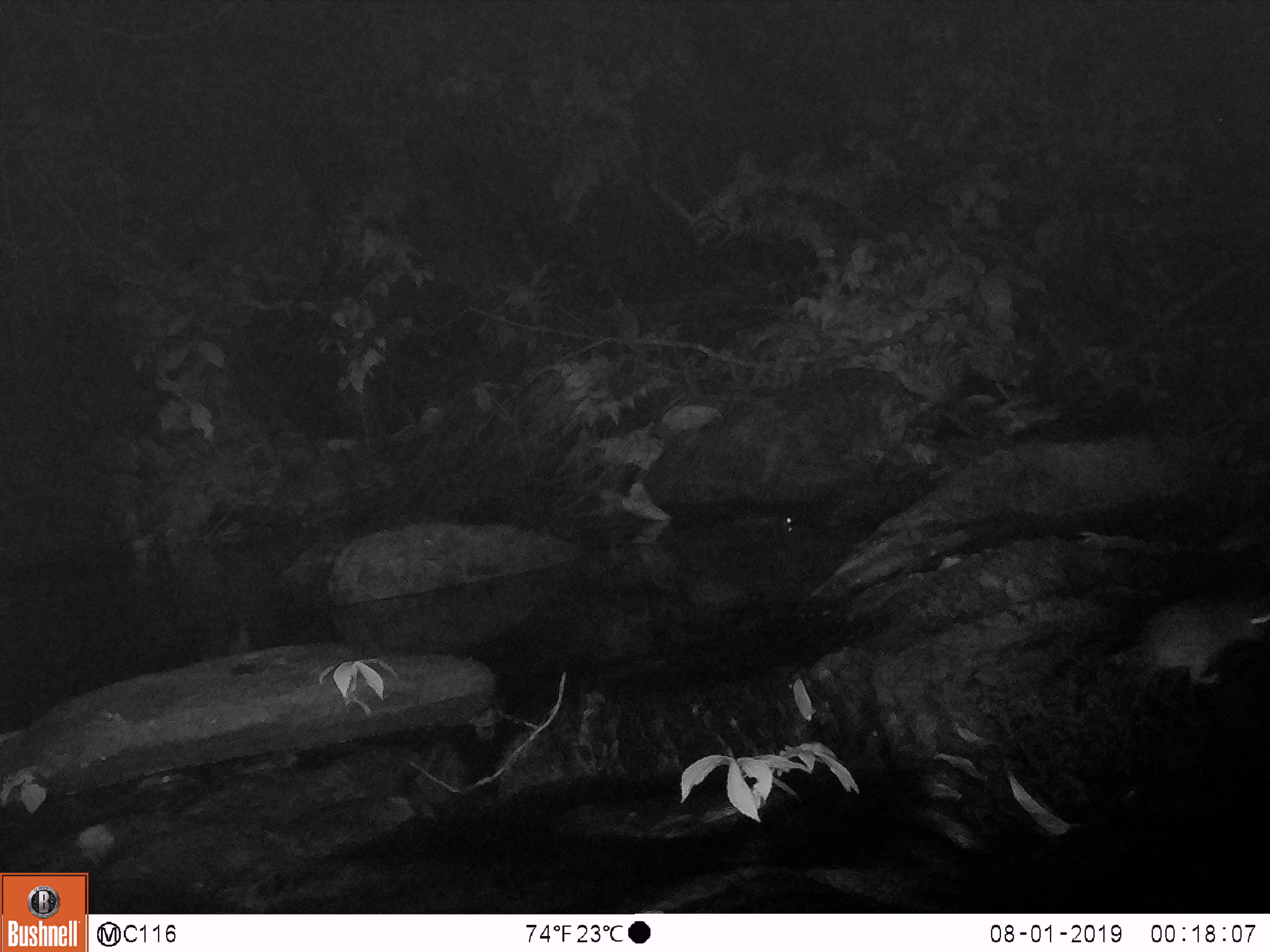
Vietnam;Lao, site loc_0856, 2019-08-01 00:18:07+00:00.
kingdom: Animalia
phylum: Chordata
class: Mammalia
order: Rodentia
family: Muridae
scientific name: Muridae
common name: old-world mice and rats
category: unidentified murid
Unidentified murid (old-world mice and rats) (Muridae). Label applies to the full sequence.